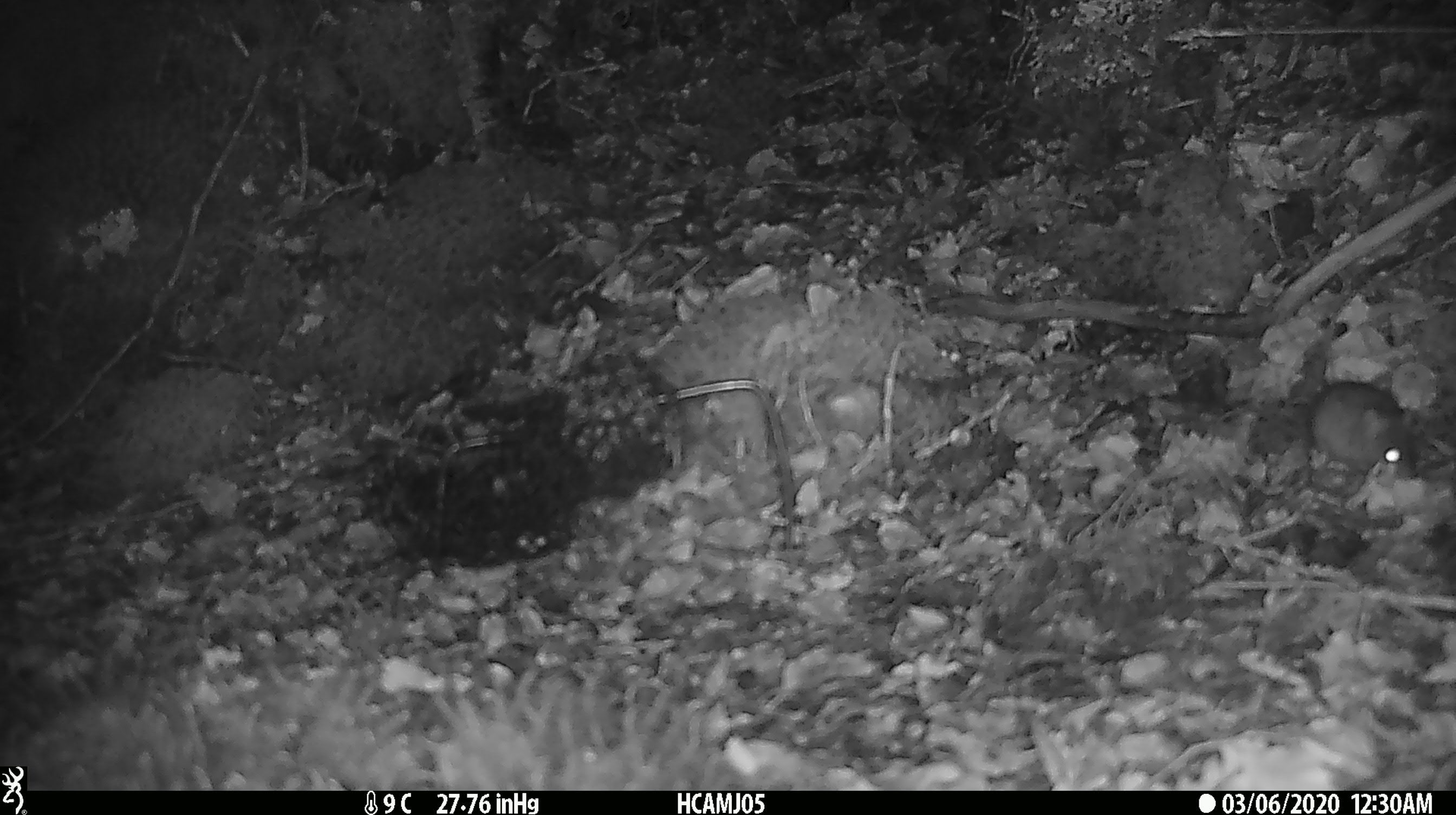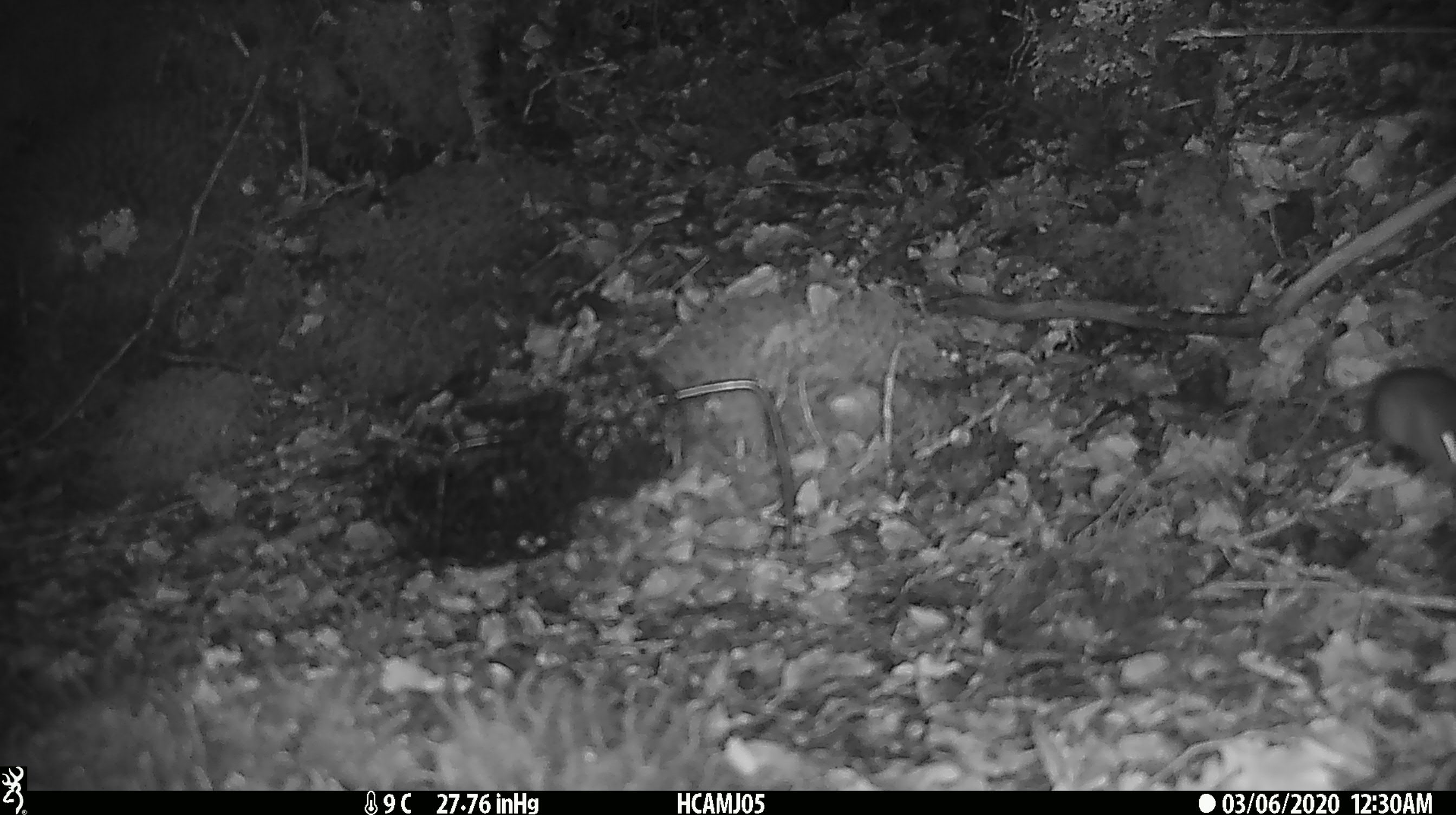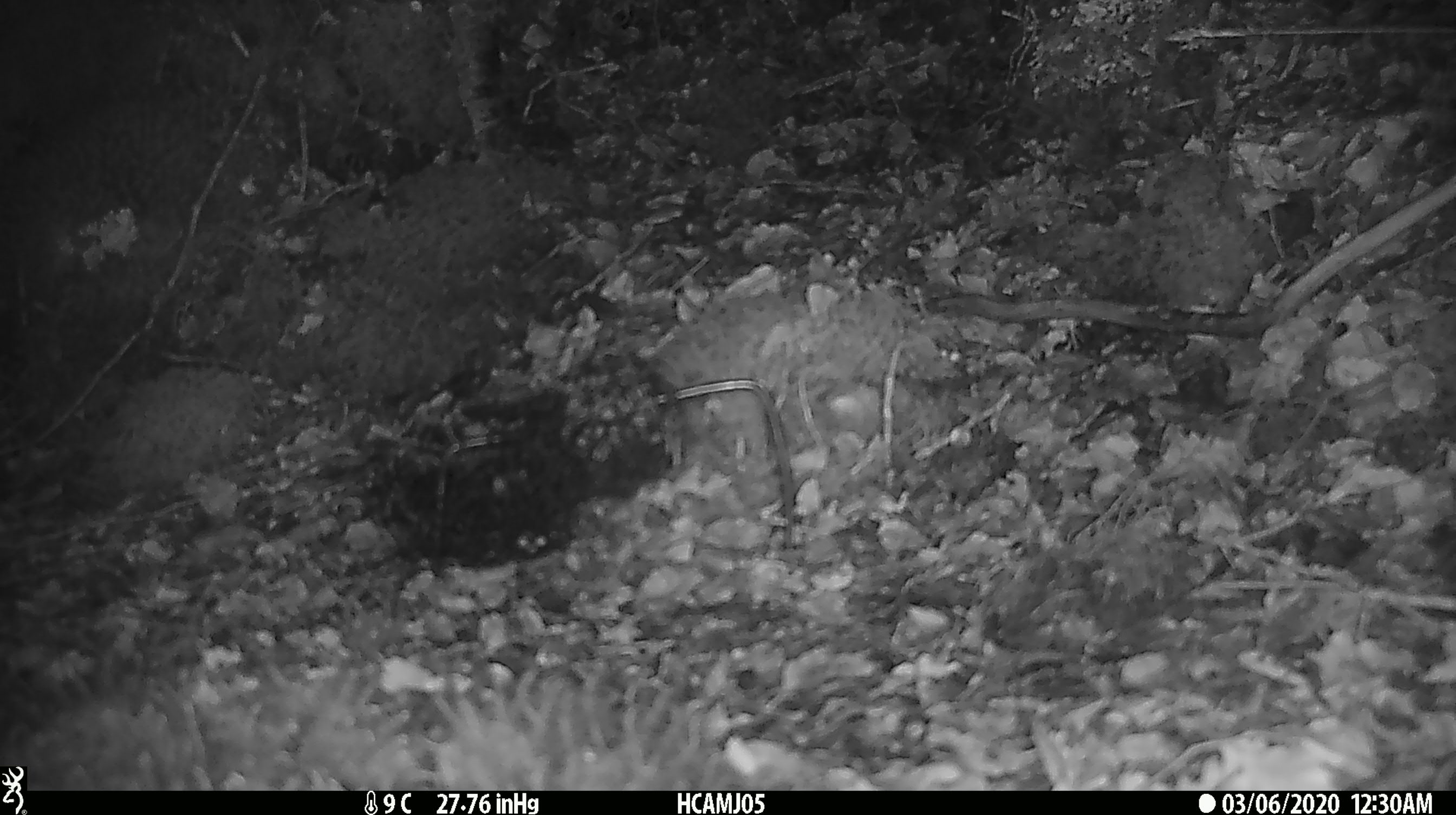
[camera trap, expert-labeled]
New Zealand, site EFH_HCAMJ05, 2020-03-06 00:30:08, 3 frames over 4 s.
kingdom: Animalia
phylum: Chordata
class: Mammalia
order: Rodentia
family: Muridae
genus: Mus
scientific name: Mus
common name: mouse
Mouse (Mus).